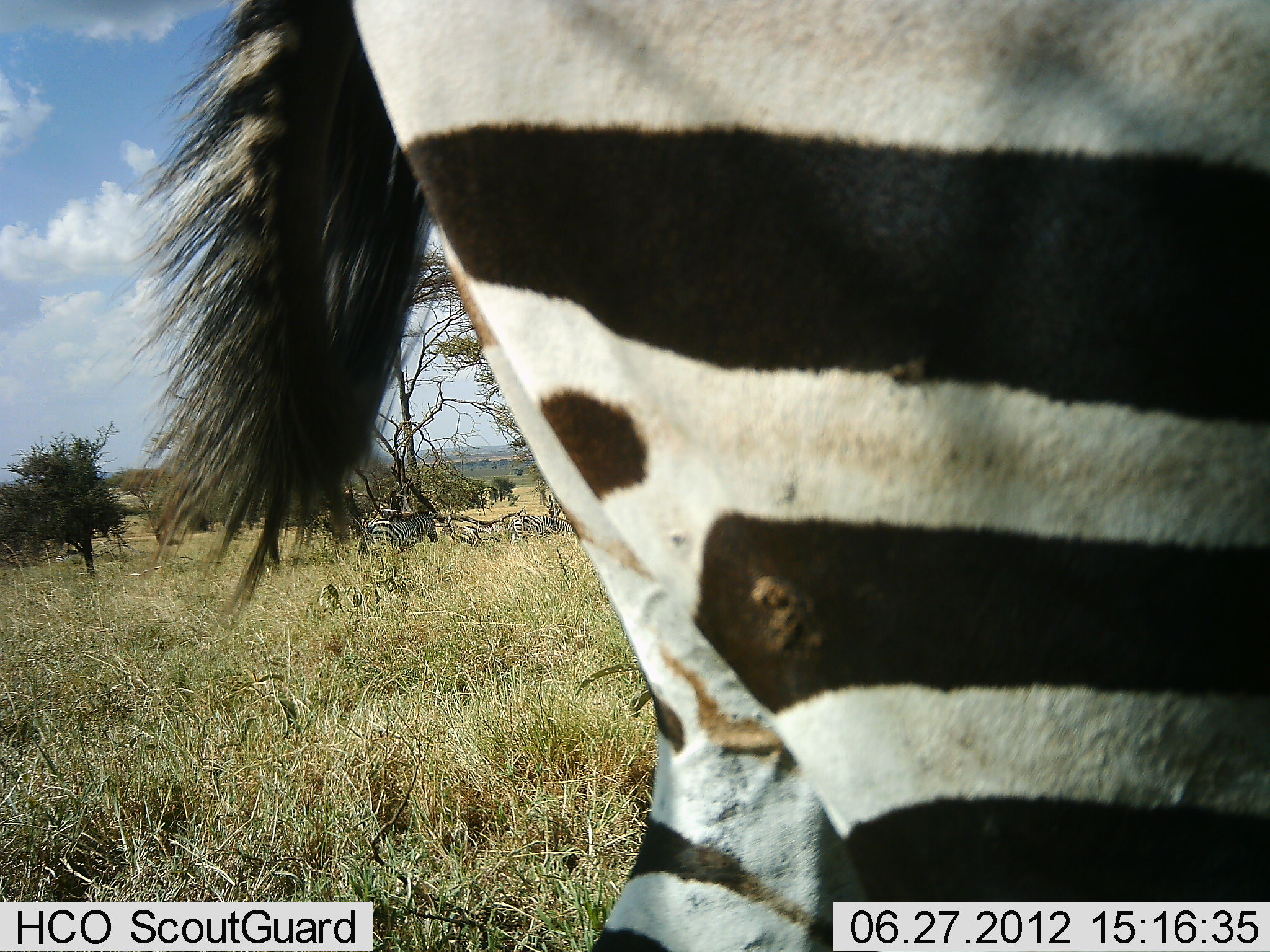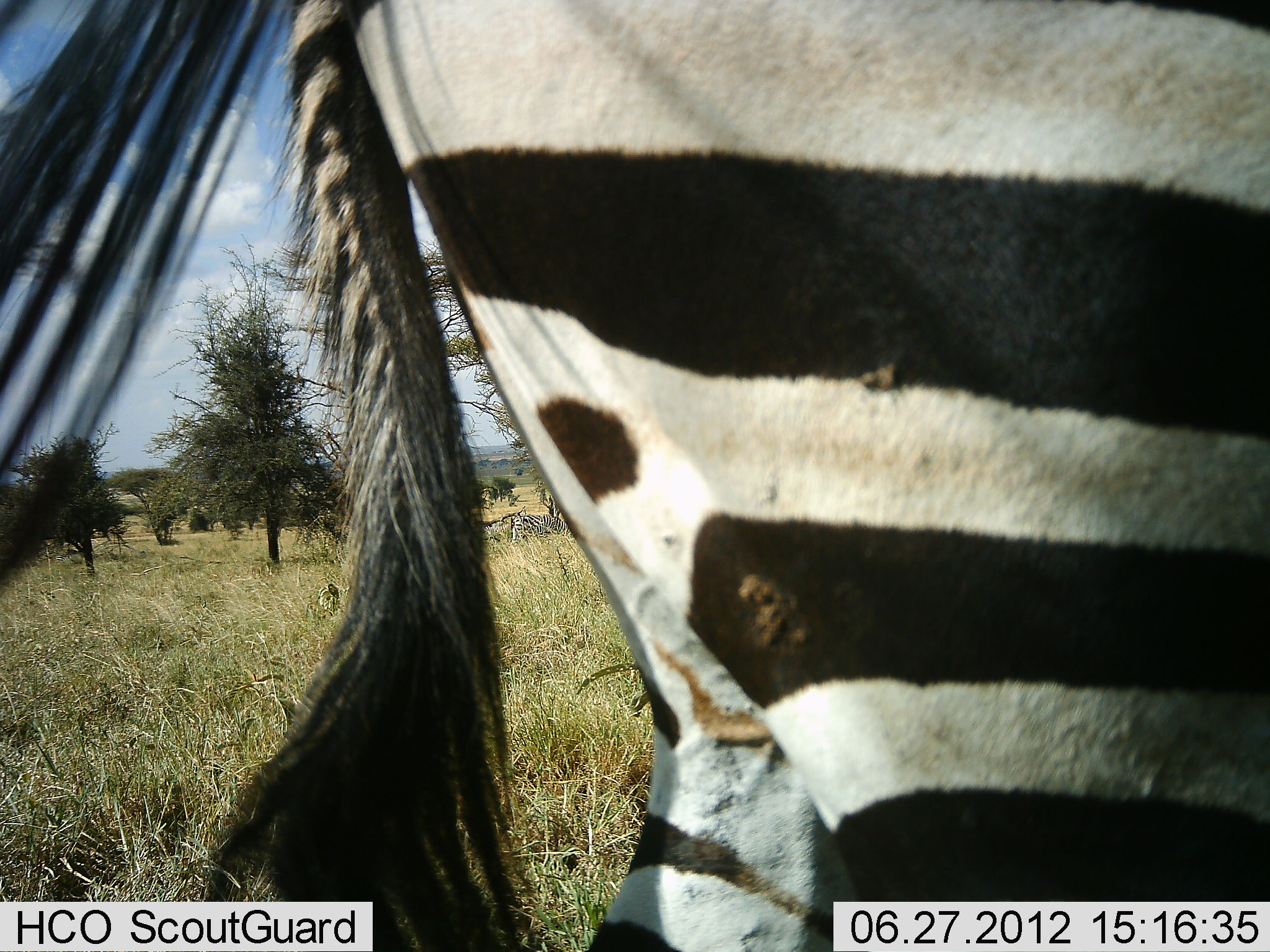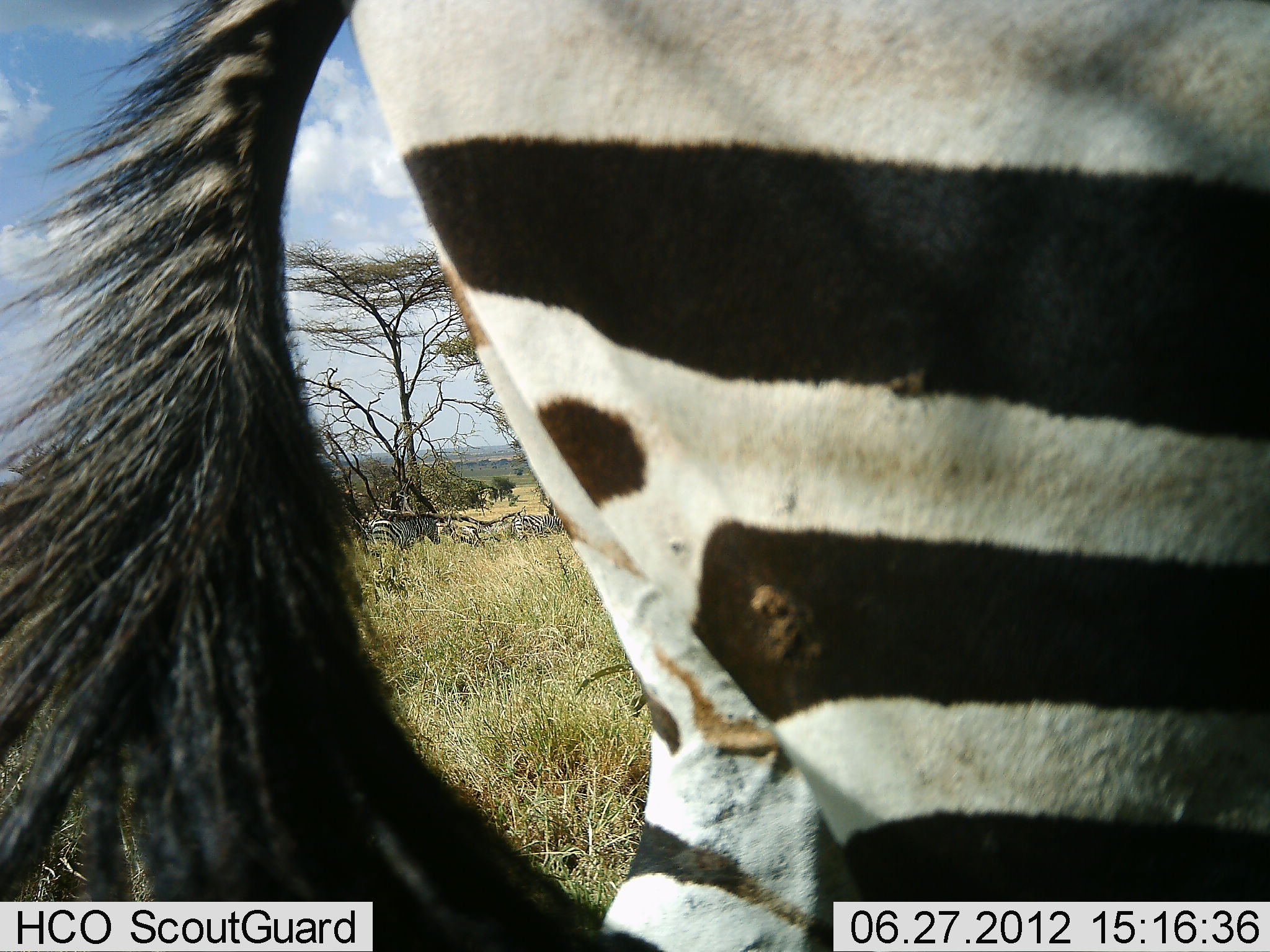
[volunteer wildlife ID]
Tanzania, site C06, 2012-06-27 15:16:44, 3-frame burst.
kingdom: Animalia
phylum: Chordata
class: Mammalia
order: Perissodactyla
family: Equidae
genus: Equus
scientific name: Equus quagga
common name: plains zebra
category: zebra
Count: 4.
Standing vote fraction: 100%.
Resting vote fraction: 0%.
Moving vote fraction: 20%.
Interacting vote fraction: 10%.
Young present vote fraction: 0%.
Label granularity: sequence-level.